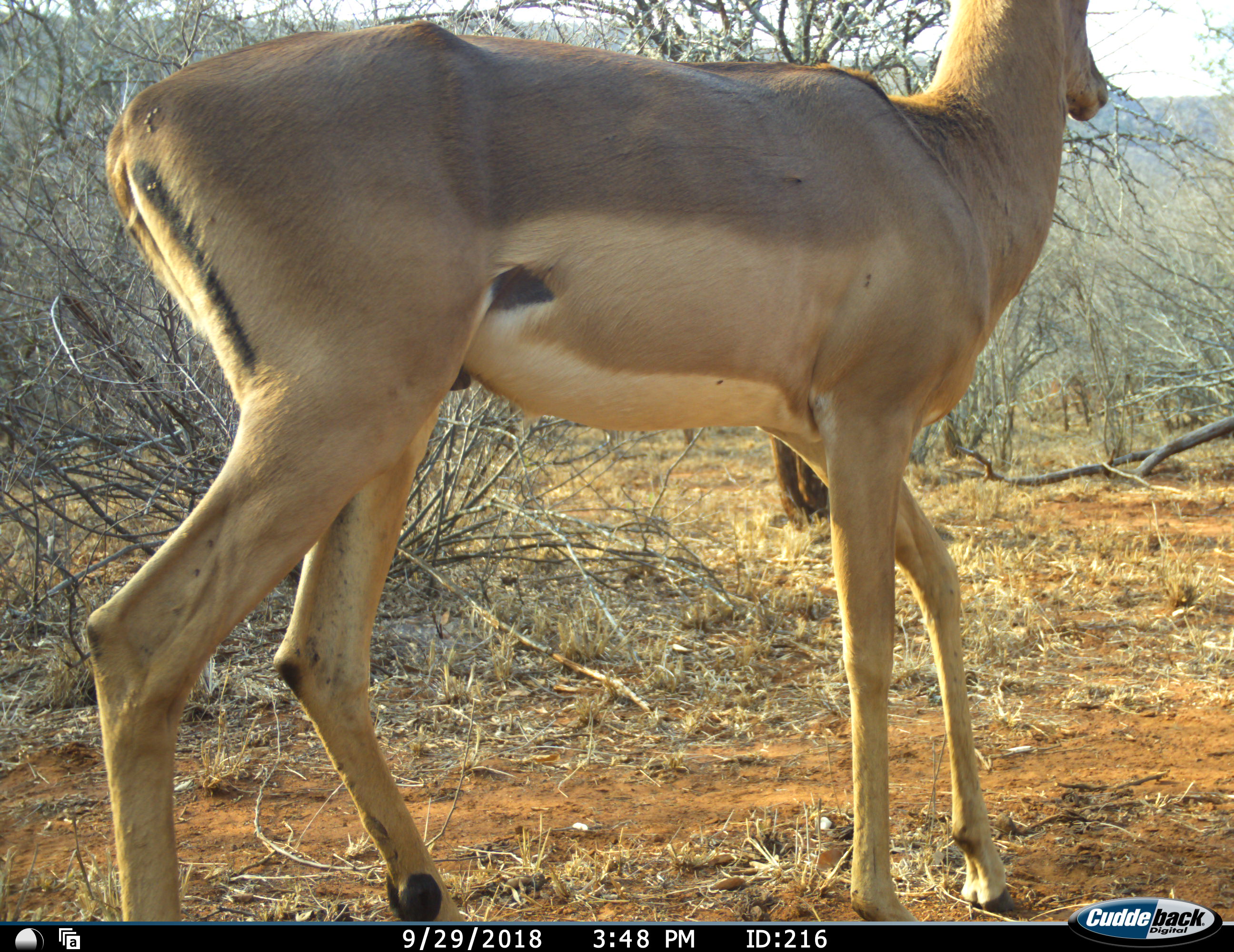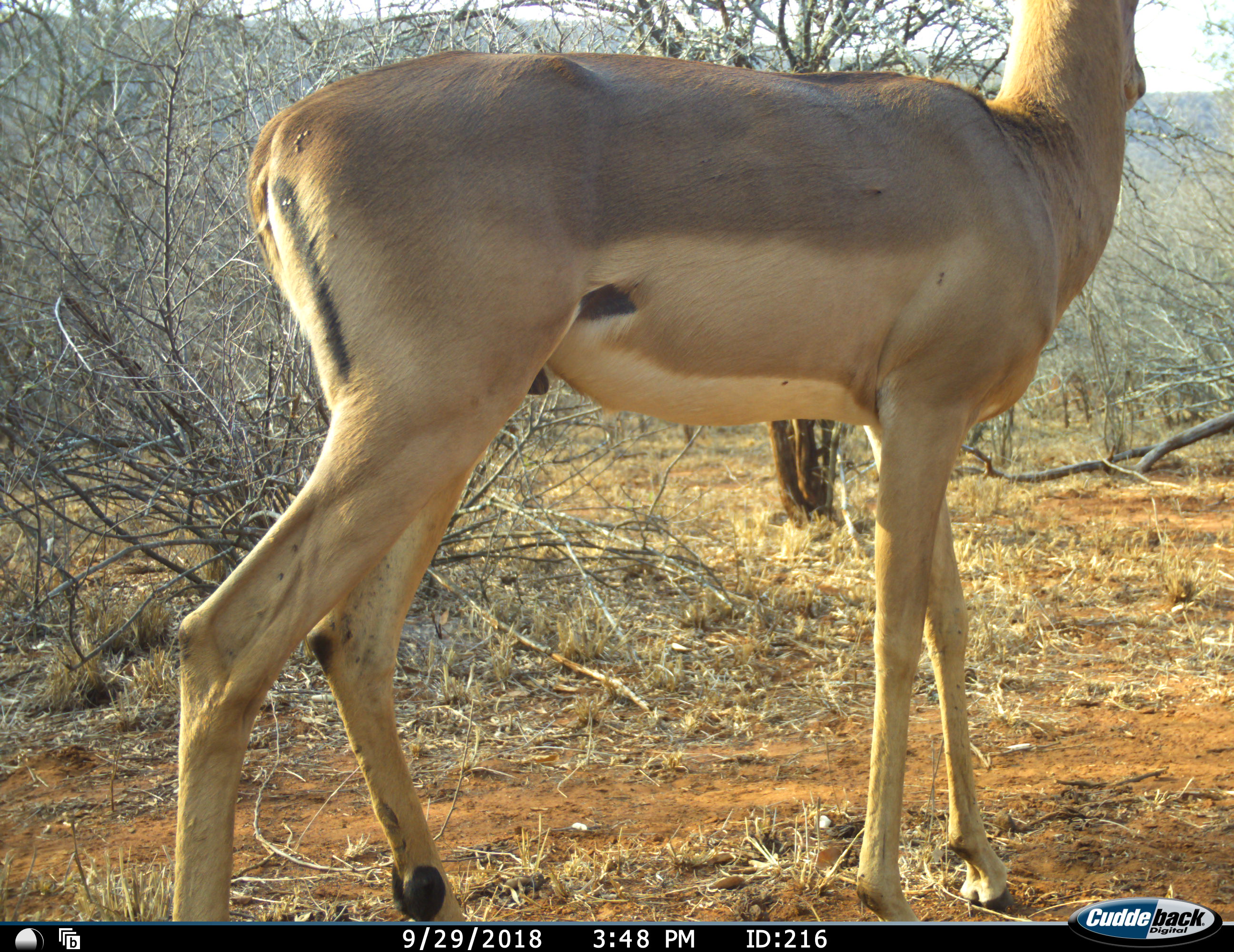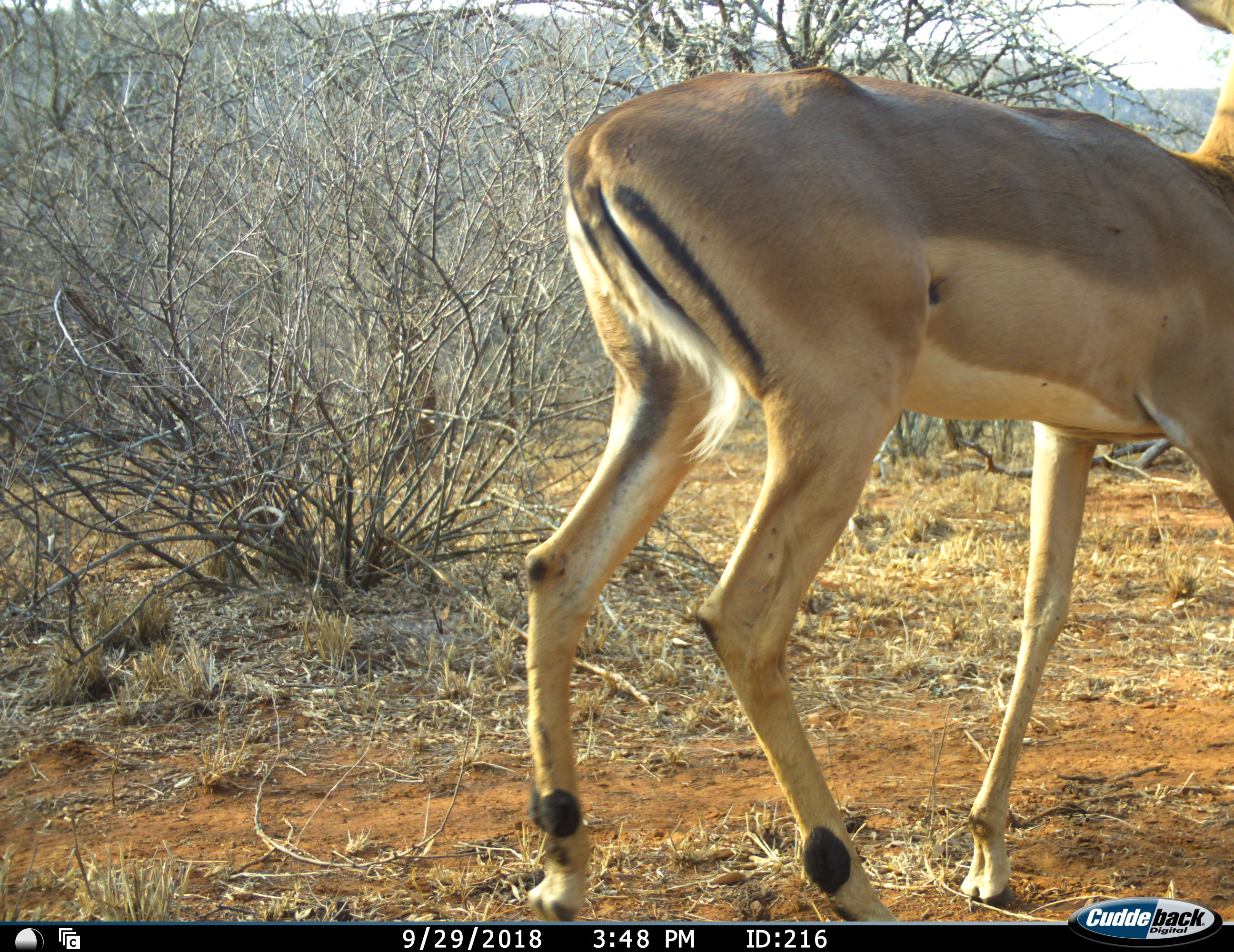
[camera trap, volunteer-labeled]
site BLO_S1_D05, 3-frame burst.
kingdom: Animalia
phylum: Chordata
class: Mammalia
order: Artiodactyla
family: Bovidae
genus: Aepyceros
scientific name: Aepyceros melampus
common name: impala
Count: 1.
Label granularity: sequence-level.